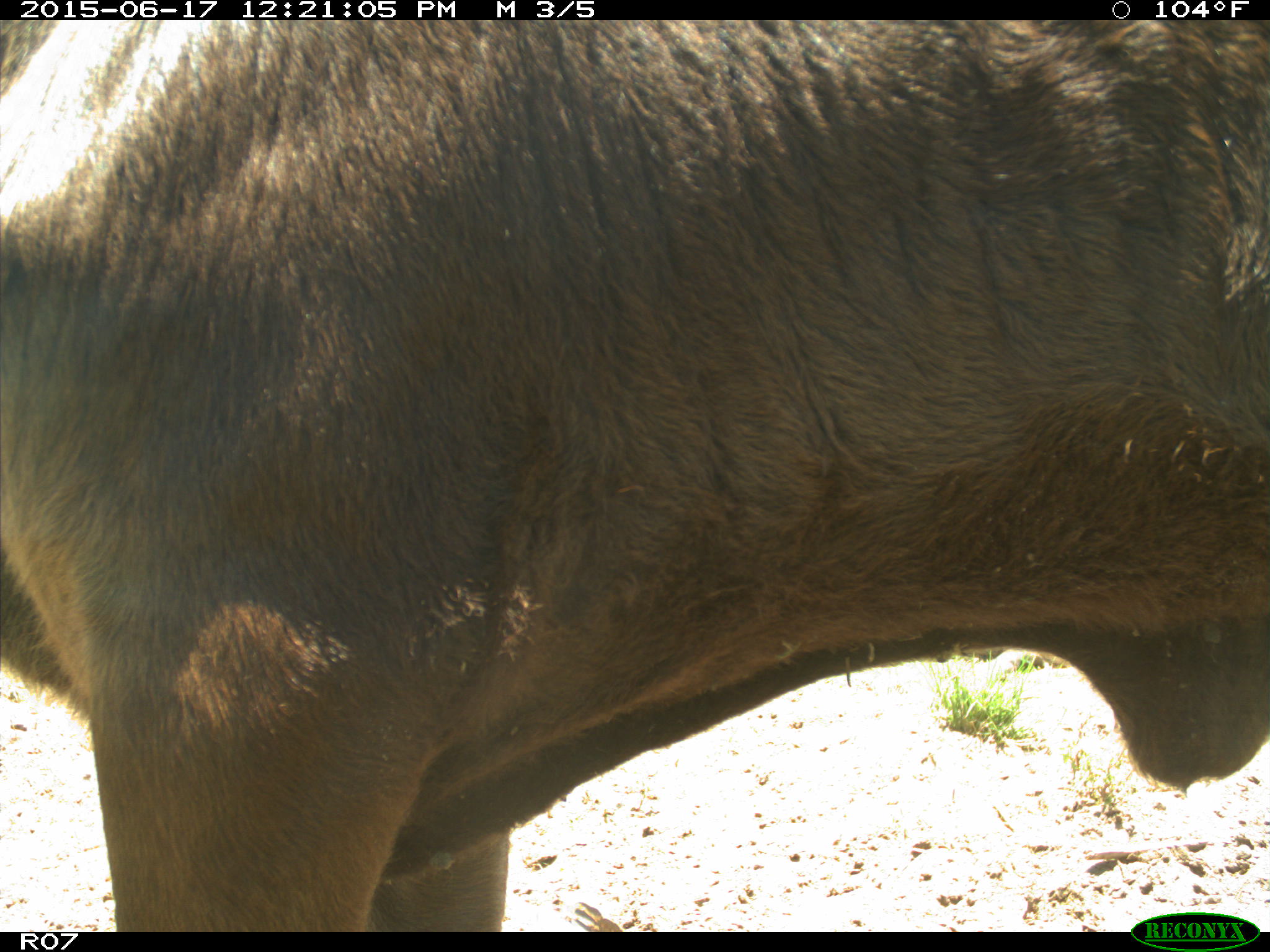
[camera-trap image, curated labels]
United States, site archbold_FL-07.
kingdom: Animalia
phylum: Chordata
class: Mammalia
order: Artiodactyla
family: Bovidae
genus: Bos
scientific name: Bos taurus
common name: domestic cow